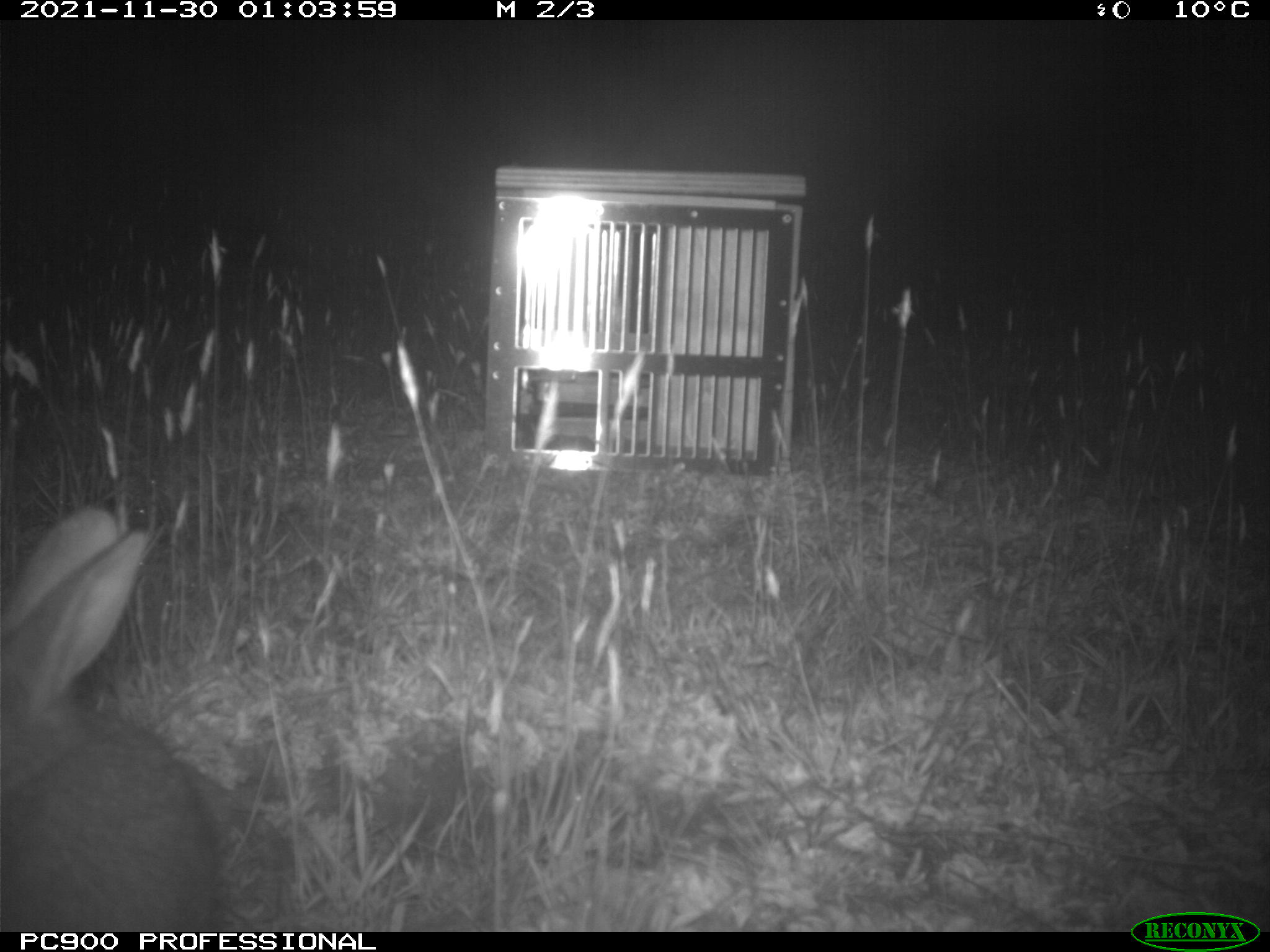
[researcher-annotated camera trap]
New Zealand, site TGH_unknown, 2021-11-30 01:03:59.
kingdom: Animalia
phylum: Chordata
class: Mammalia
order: Lagomorpha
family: Leporidae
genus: Oryctolagus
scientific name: Oryctolagus cuniculus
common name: european rabbit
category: rabbit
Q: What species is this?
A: Rabbit (european rabbit) (Oryctolagus cuniculus).